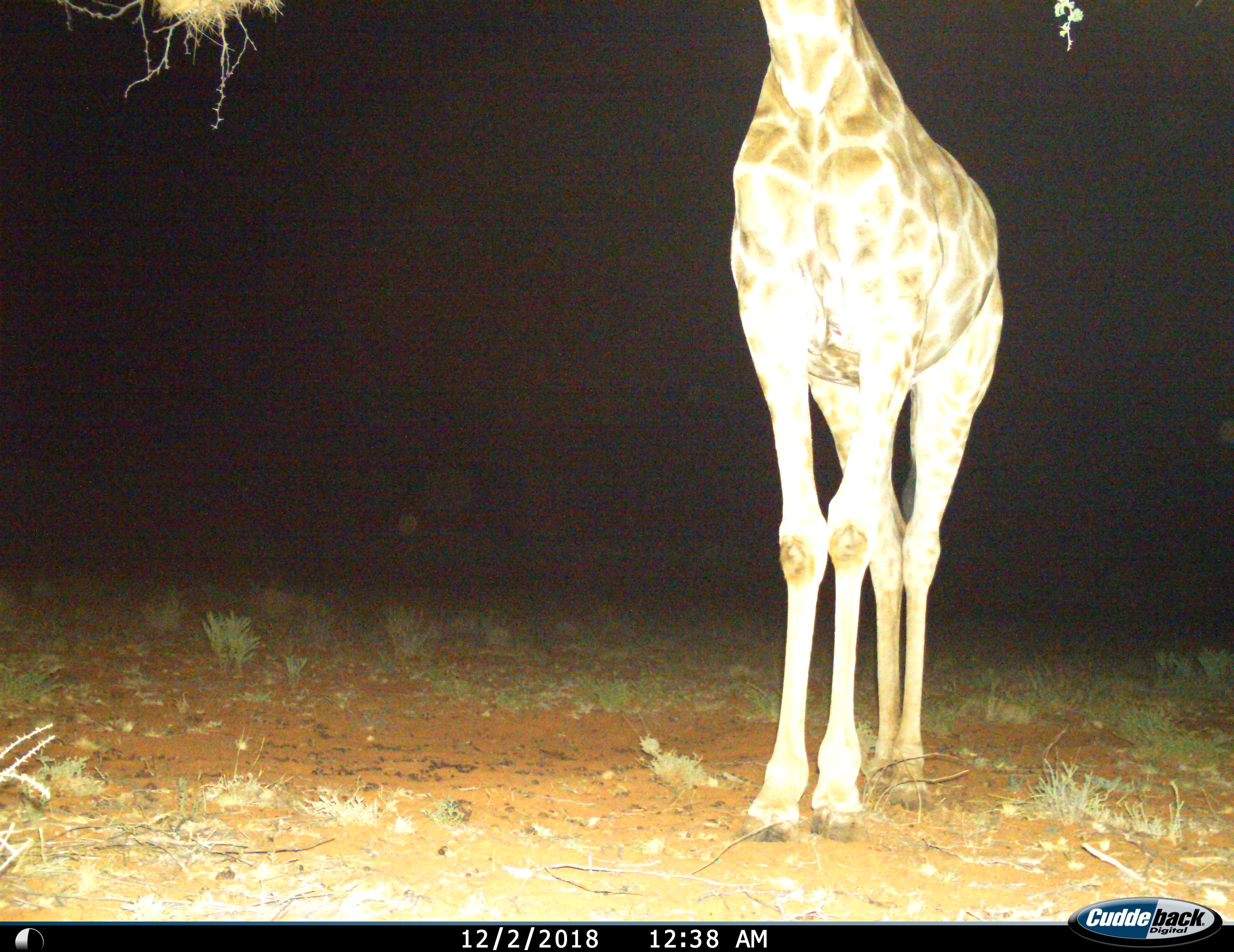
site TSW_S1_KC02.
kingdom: Animalia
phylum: Chordata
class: Mammalia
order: Artiodactyla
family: Giraffidae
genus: Giraffa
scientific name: Giraffa camelopardalis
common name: giraffe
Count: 1.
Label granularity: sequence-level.